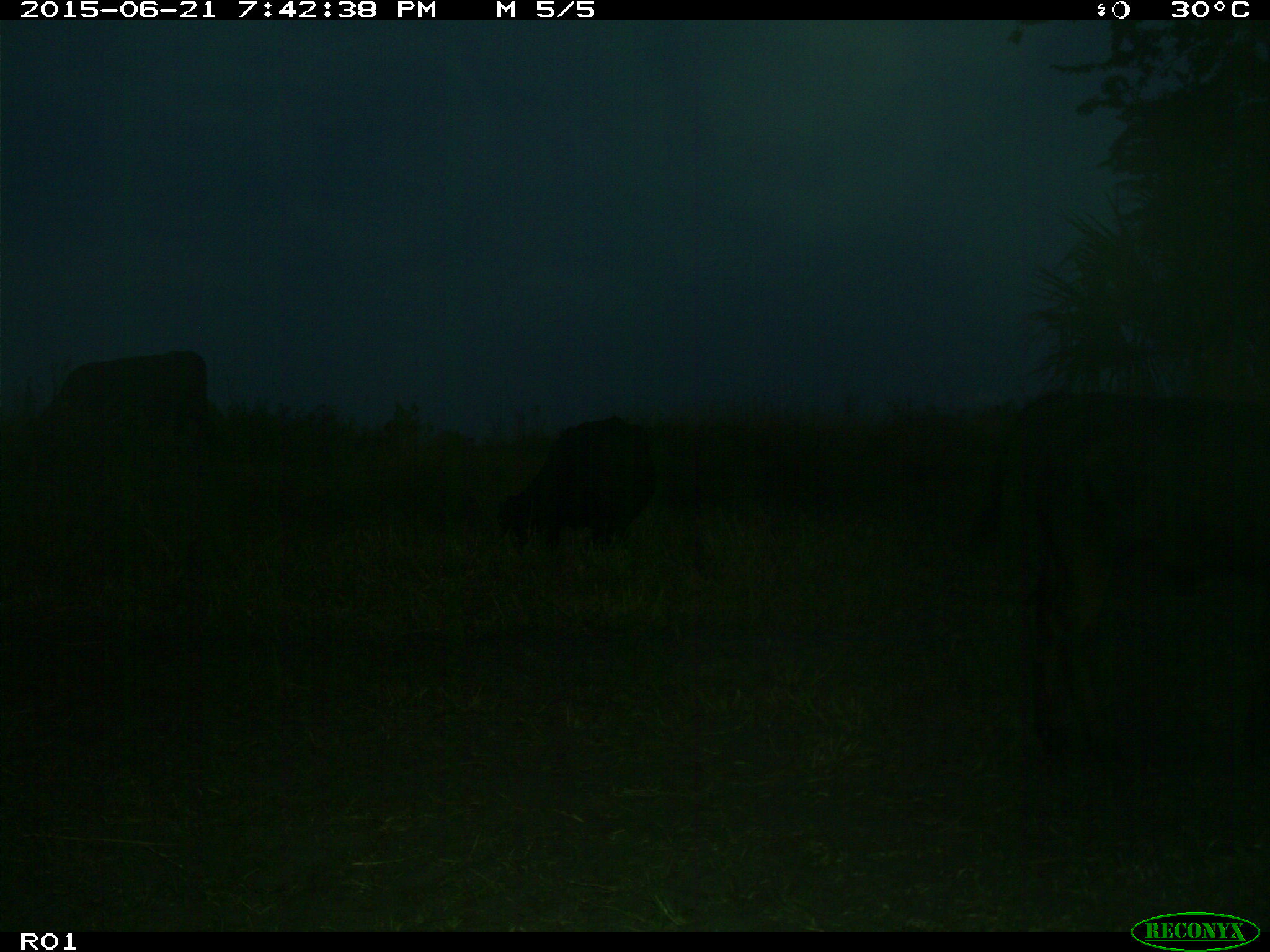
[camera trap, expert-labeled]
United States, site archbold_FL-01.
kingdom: Animalia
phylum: Chordata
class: Mammalia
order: Artiodactyla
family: Bovidae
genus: Bos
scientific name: Bos taurus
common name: domestic cow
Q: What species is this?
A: Bos taurus (domestic cow).